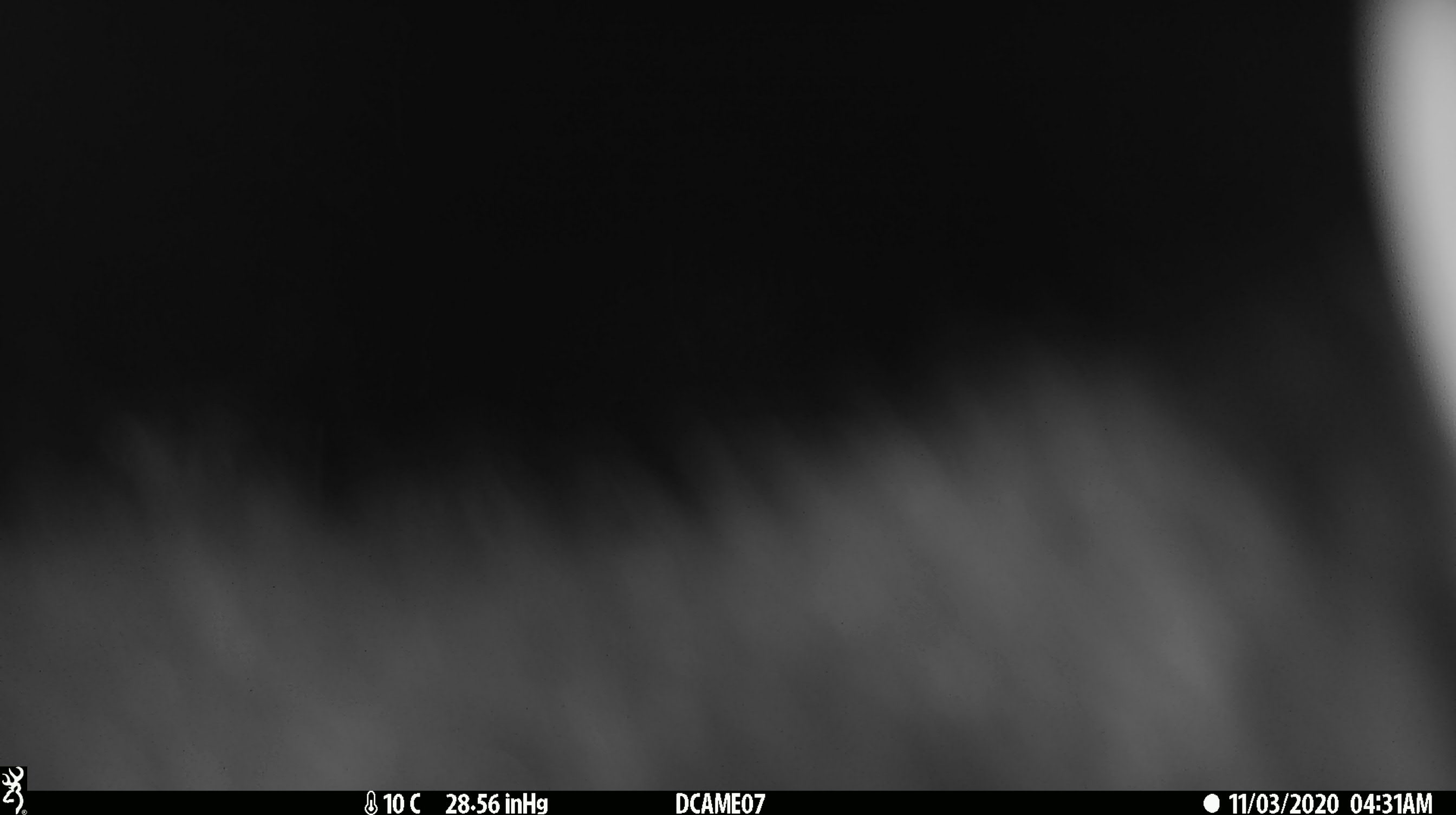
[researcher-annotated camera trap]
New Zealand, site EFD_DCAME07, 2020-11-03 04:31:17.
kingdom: Animalia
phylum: Chordata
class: Mammalia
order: Diprotodontia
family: Phalangeridae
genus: Trichosurus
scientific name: Trichosurus vulpecula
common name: common brushtail possum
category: possum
Possum (common brushtail possum) (Trichosurus vulpecula).